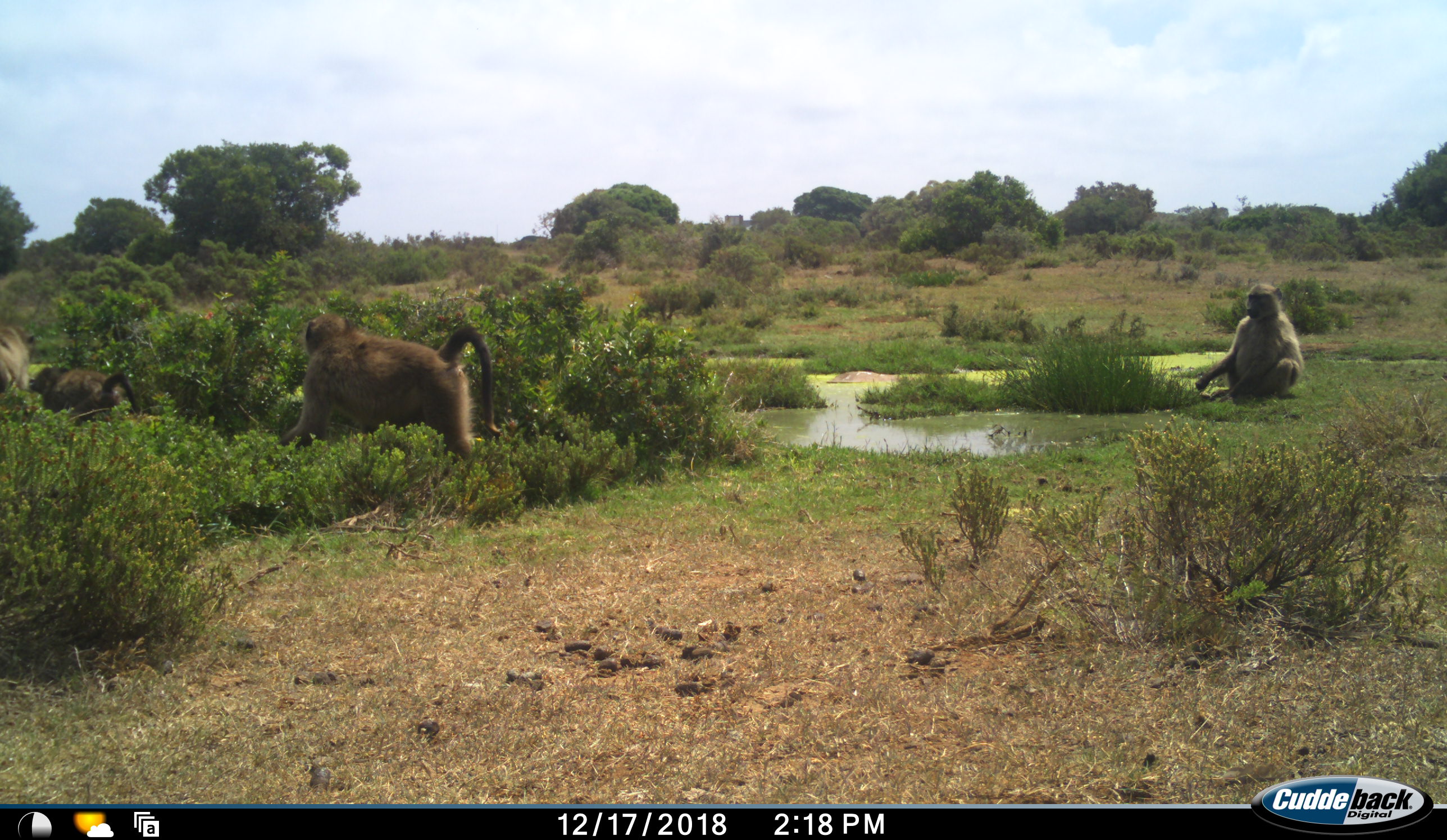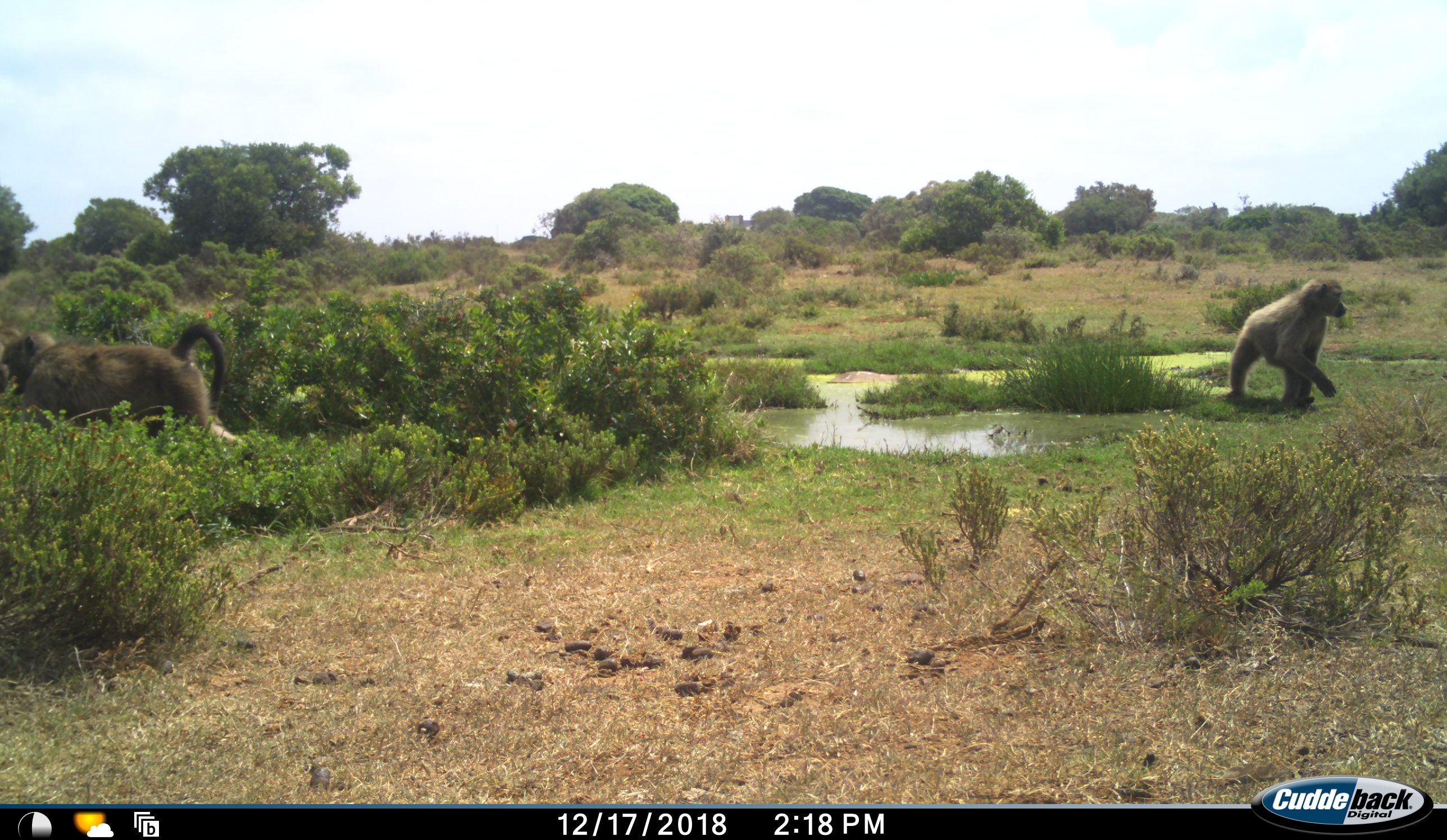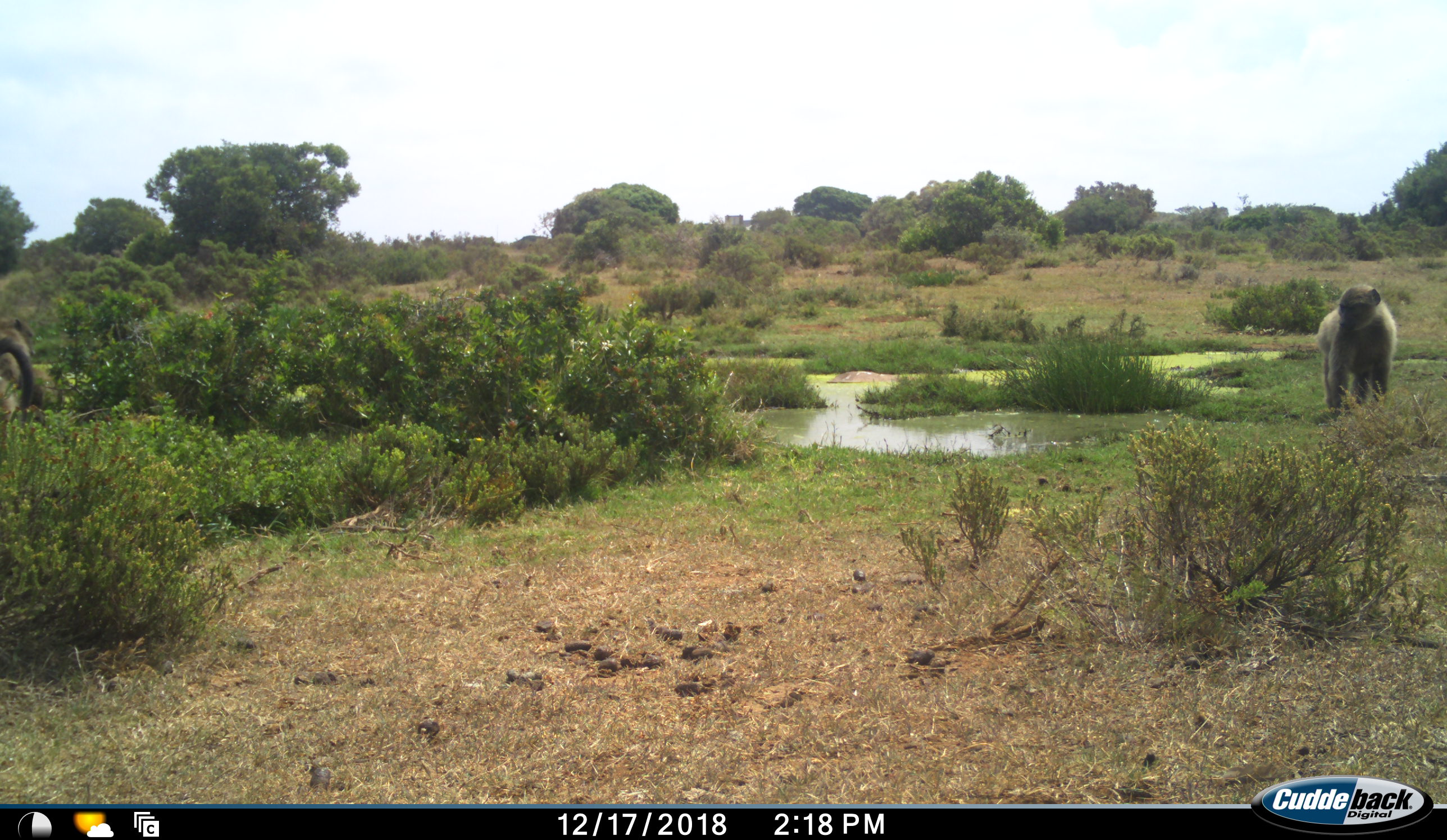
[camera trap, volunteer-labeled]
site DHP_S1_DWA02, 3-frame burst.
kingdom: Animalia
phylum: Chordata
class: Mammalia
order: Primates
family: Cercopithecidae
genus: Papio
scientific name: Papio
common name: baboon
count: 4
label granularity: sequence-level